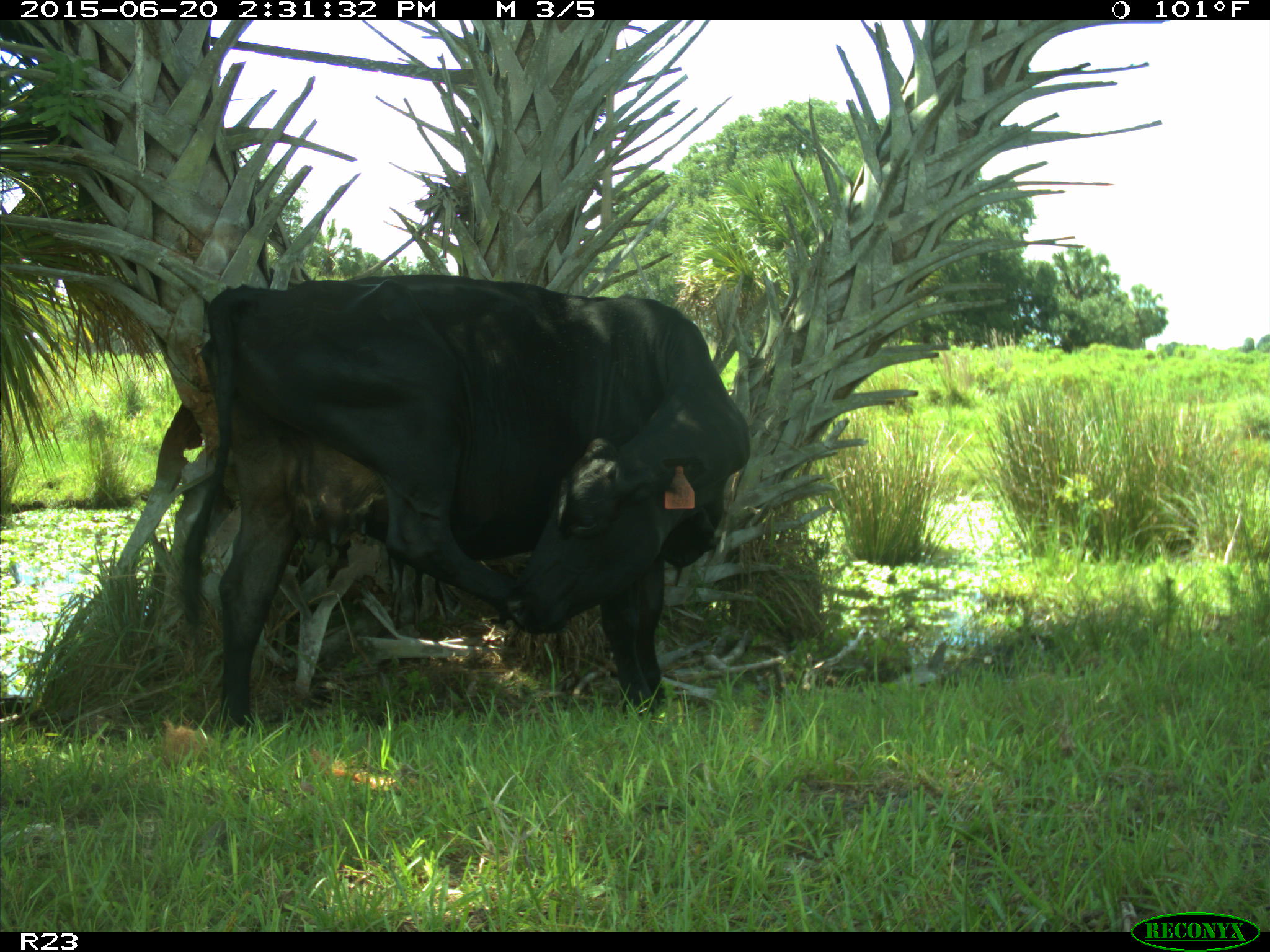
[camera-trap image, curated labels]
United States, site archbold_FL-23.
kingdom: Animalia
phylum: Chordata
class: Mammalia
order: Artiodactyla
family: Bovidae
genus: Bos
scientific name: Bos taurus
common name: domestic cow